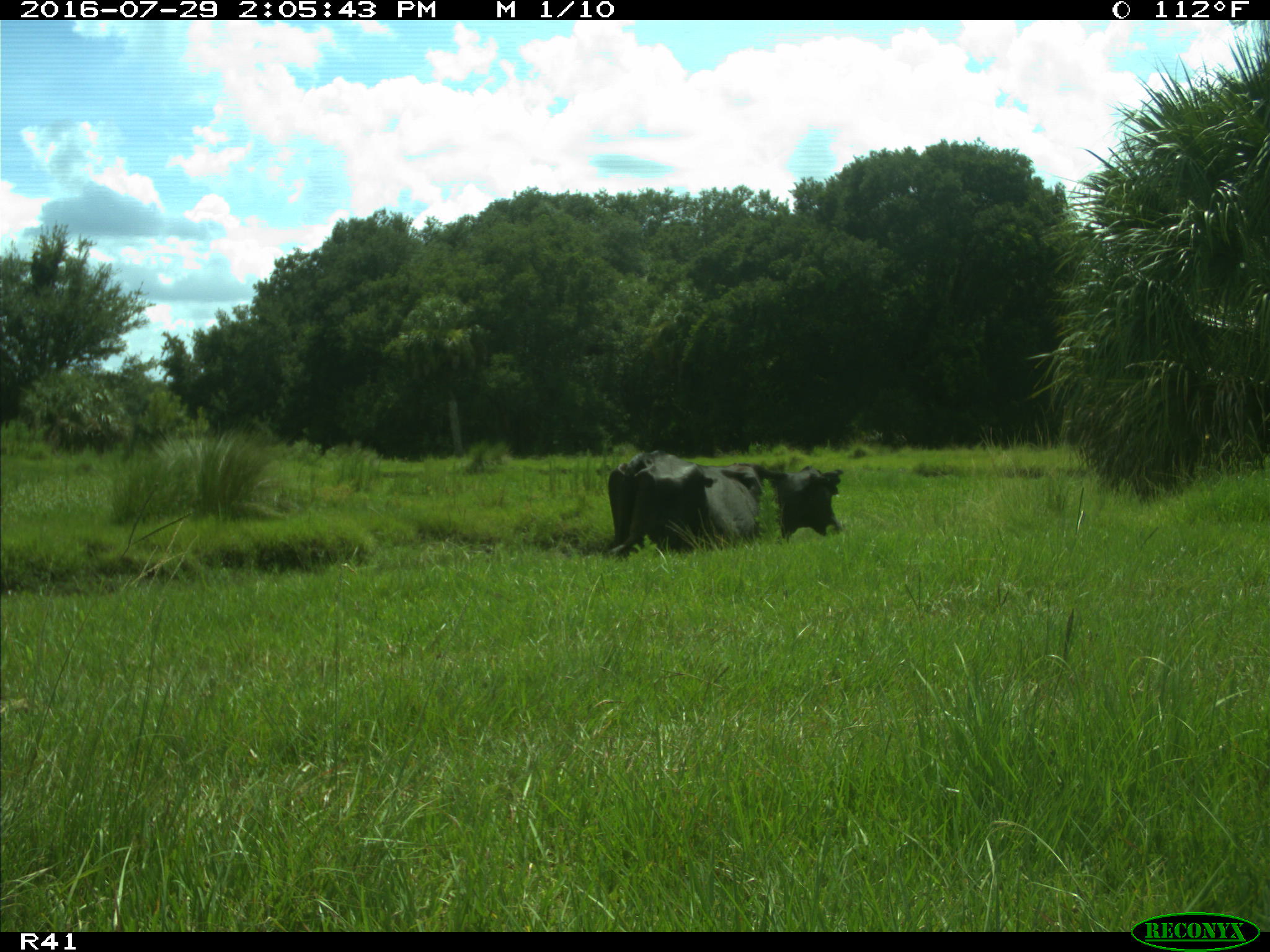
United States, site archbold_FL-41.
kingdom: Animalia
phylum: Chordata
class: Mammalia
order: Artiodactyla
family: Bovidae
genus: Bos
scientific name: Bos taurus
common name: domestic cow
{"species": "Bos taurus (domestic cow)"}